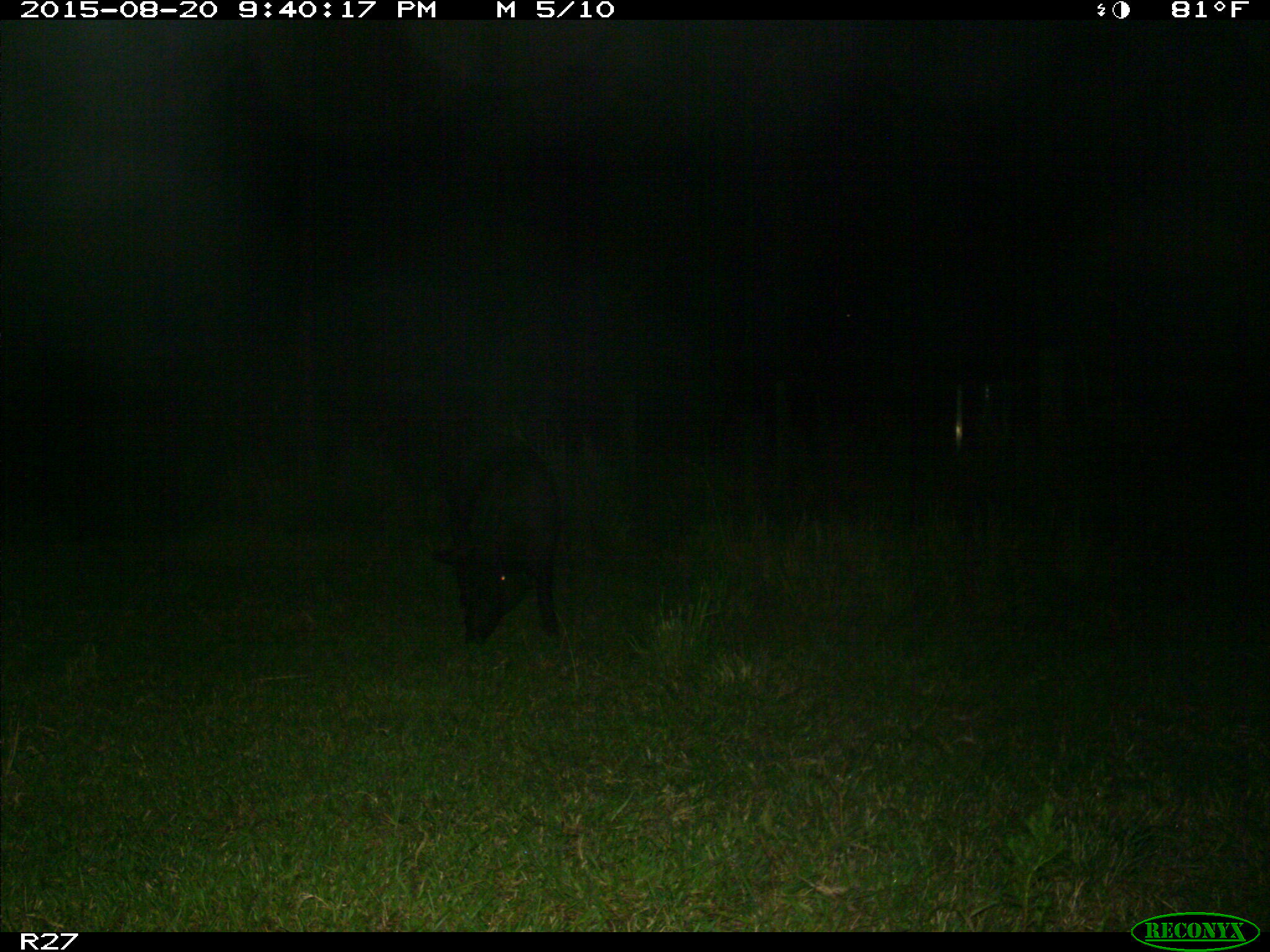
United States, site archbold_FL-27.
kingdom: Animalia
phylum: Chordata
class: Mammalia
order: Artiodactyla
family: Suidae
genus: Sus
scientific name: Sus scrofa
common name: wild boar